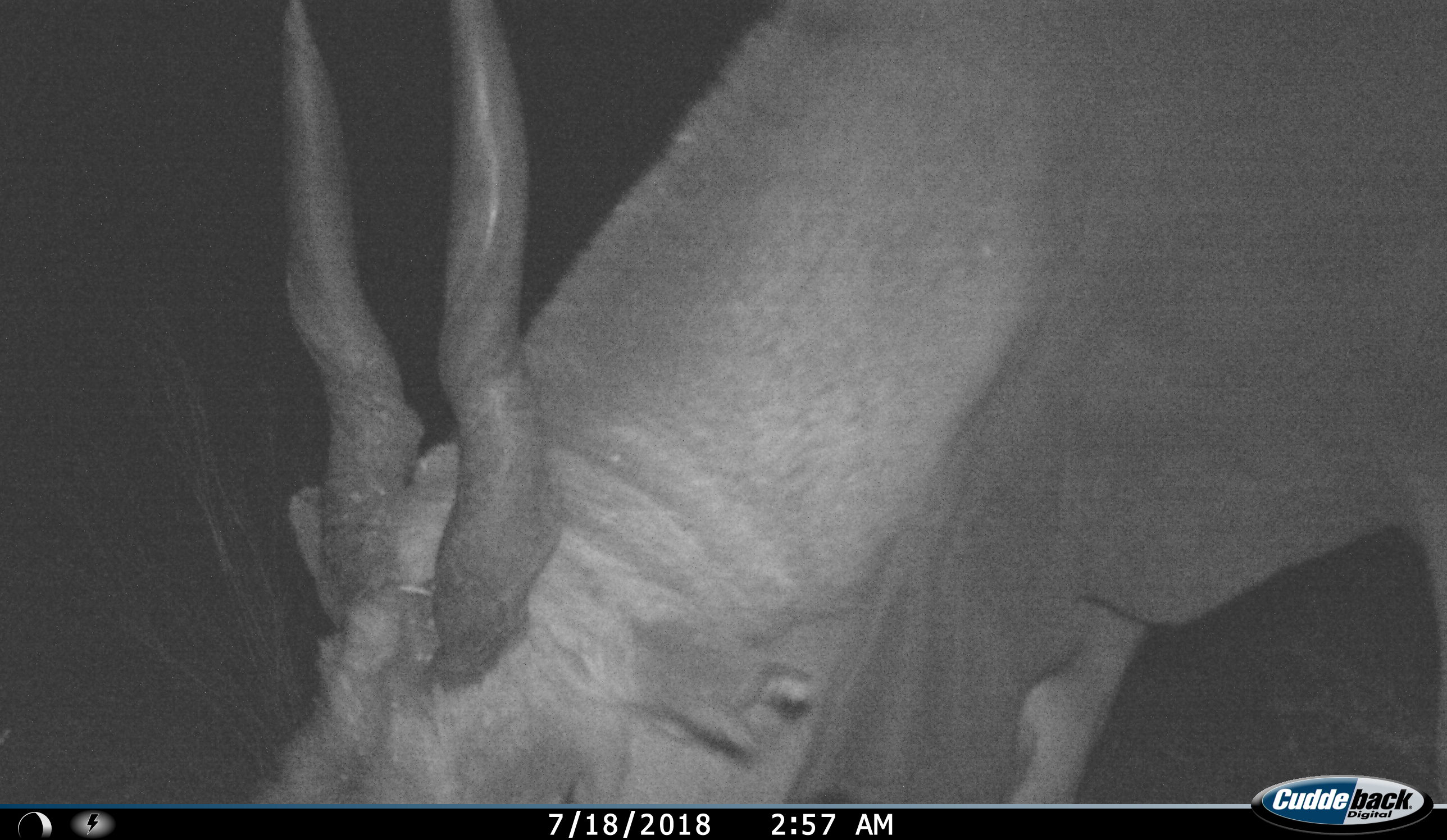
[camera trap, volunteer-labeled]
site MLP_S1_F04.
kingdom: Animalia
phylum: Chordata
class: Mammalia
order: Artiodactyla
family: Bovidae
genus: Tragelaphus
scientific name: Tragelaphus oryx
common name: eland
Eland (Tragelaphus oryx), count 1. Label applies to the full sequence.